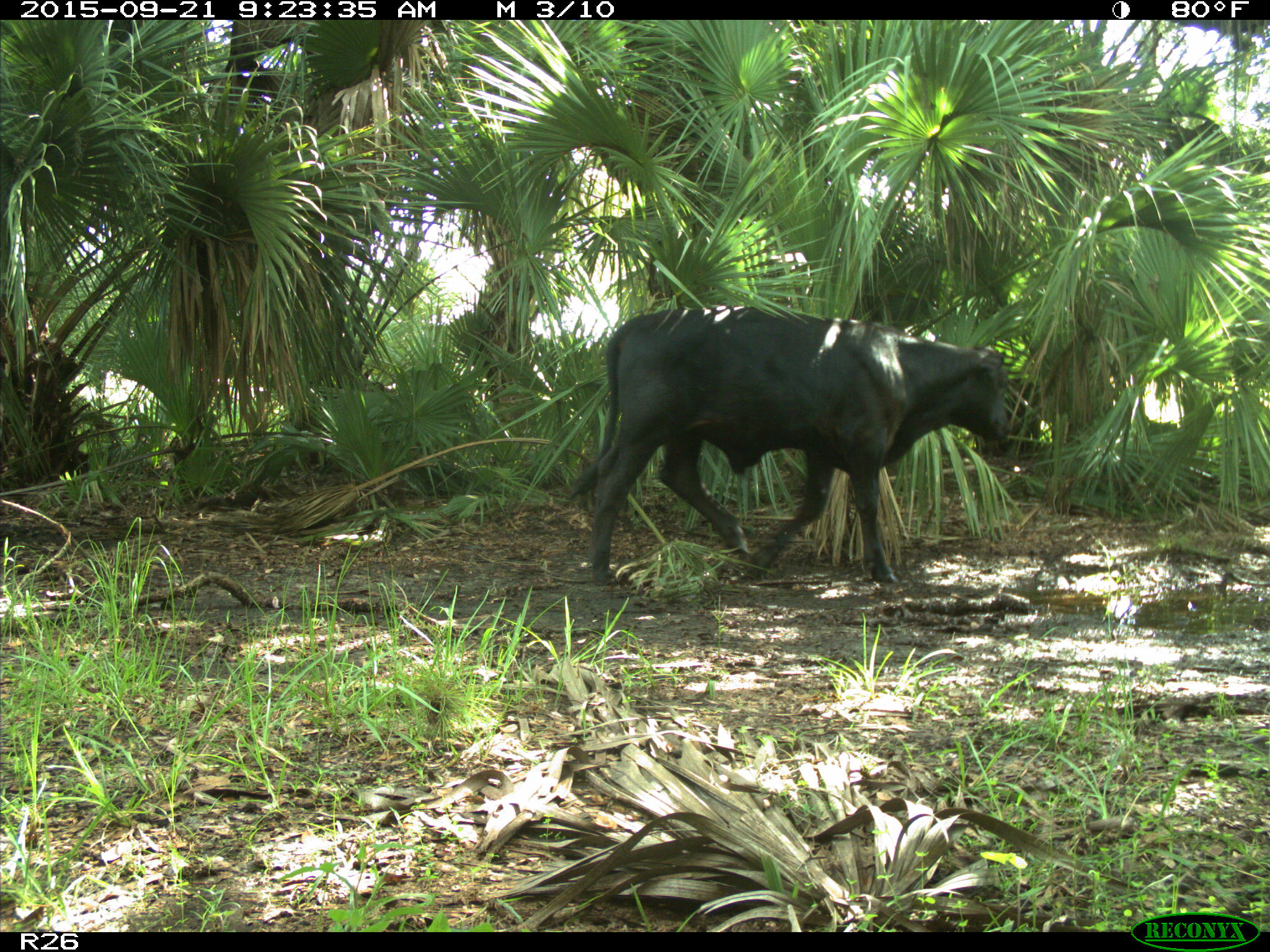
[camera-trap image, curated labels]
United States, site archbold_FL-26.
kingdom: Animalia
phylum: Chordata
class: Mammalia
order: Artiodactyla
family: Bovidae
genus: Bos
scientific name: Bos taurus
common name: domestic cow